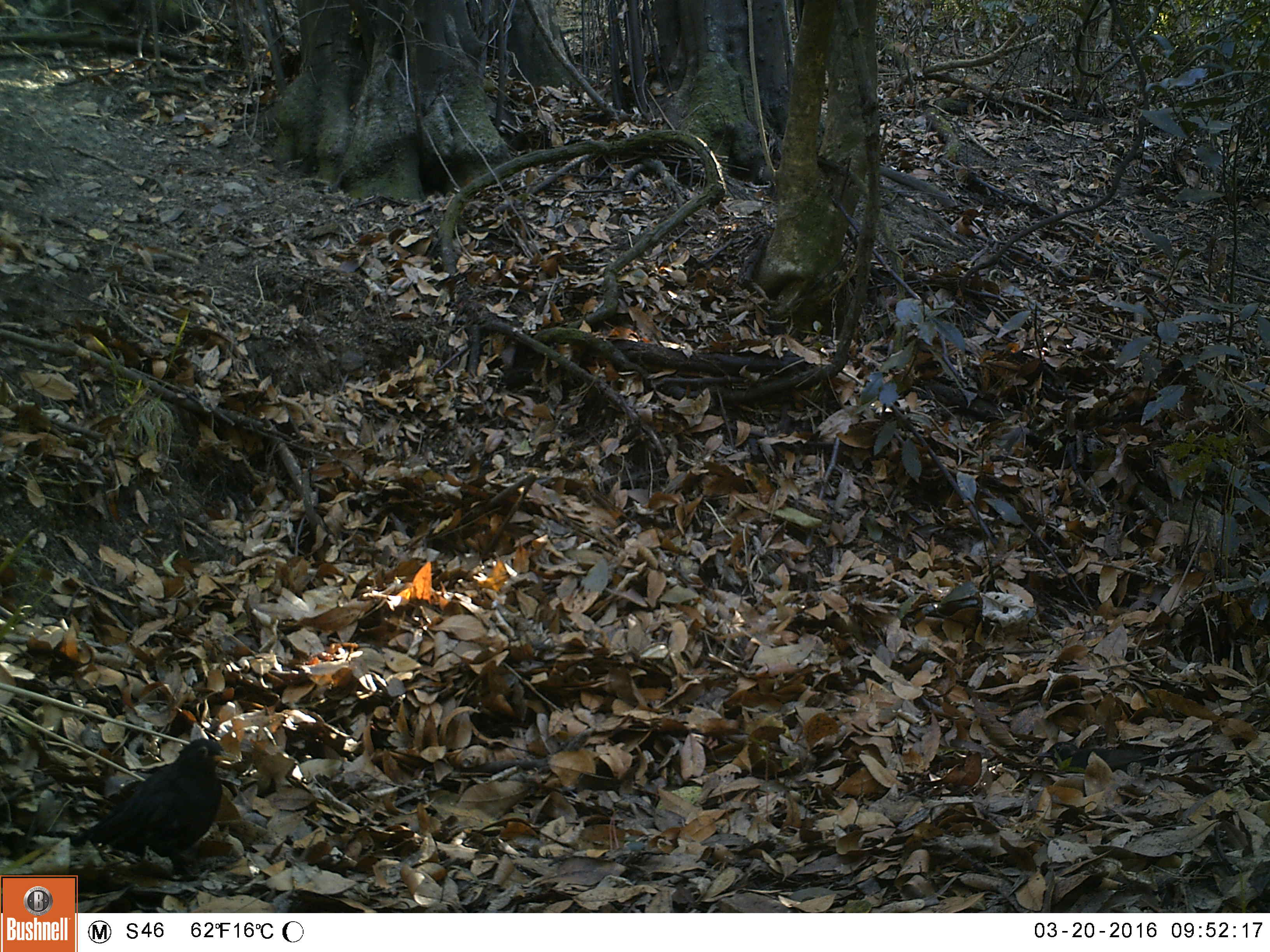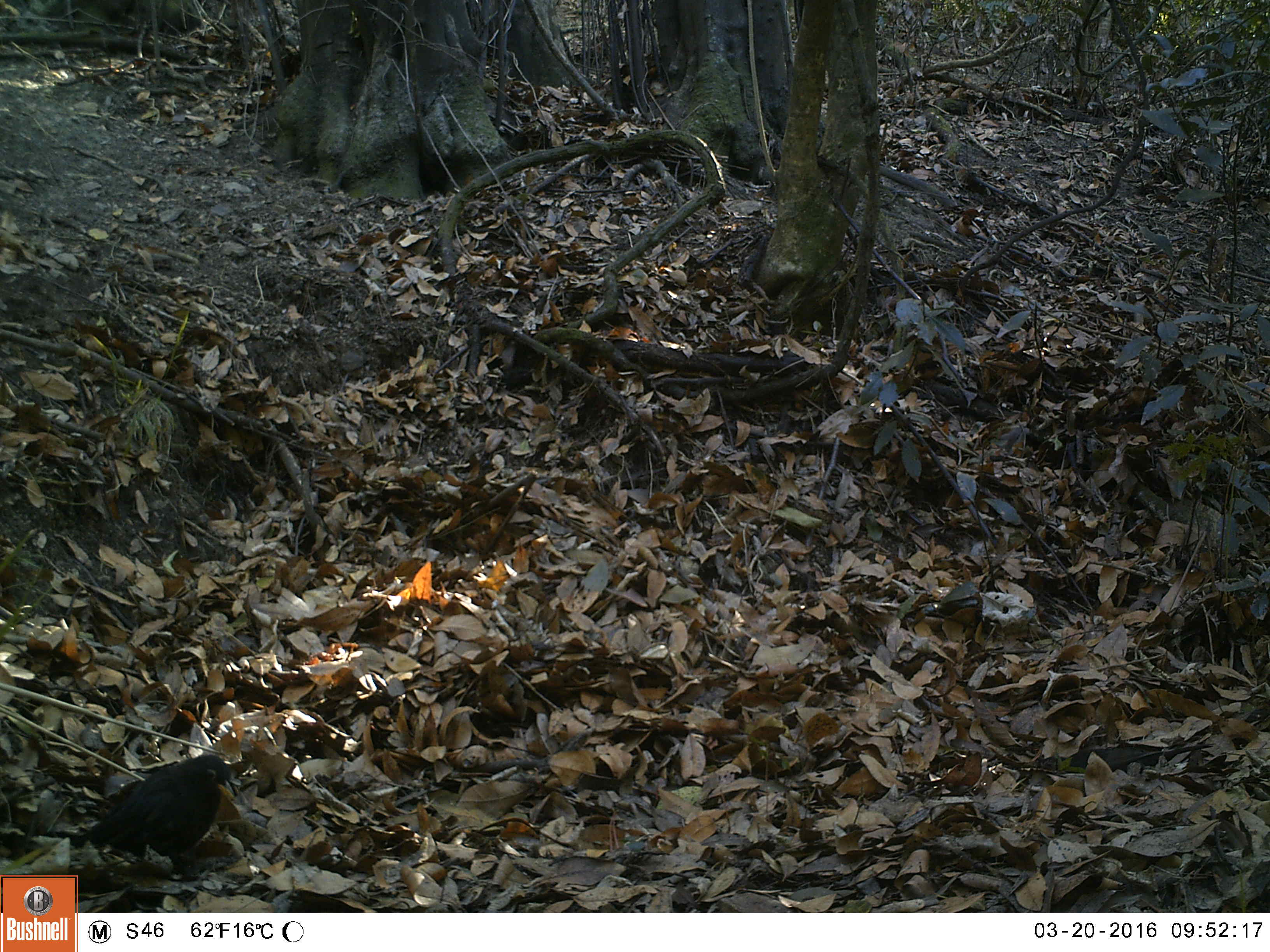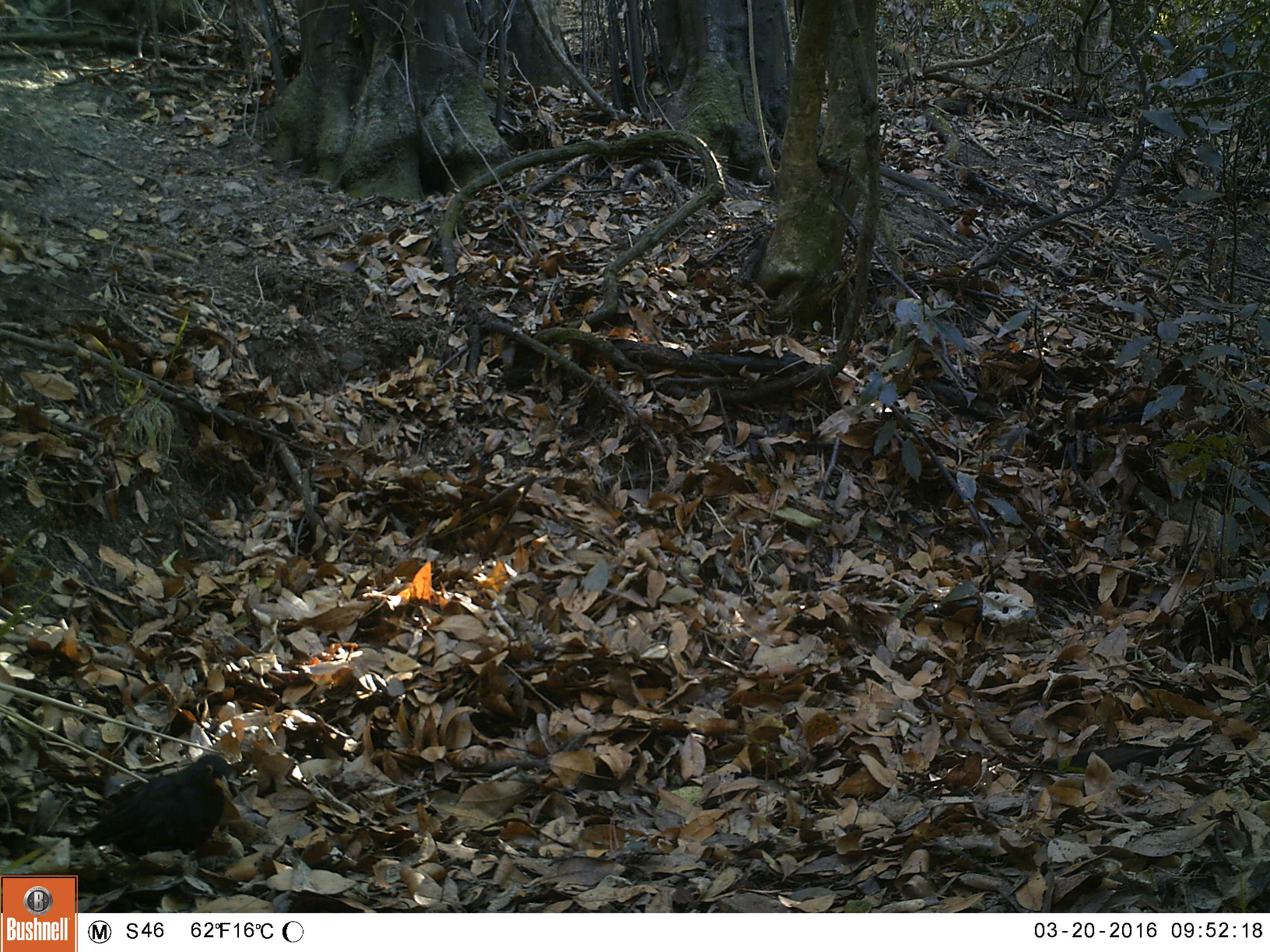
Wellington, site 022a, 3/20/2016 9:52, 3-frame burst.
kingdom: Animalia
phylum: Chordata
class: Aves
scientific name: Aves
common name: bird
Bird (Aves).